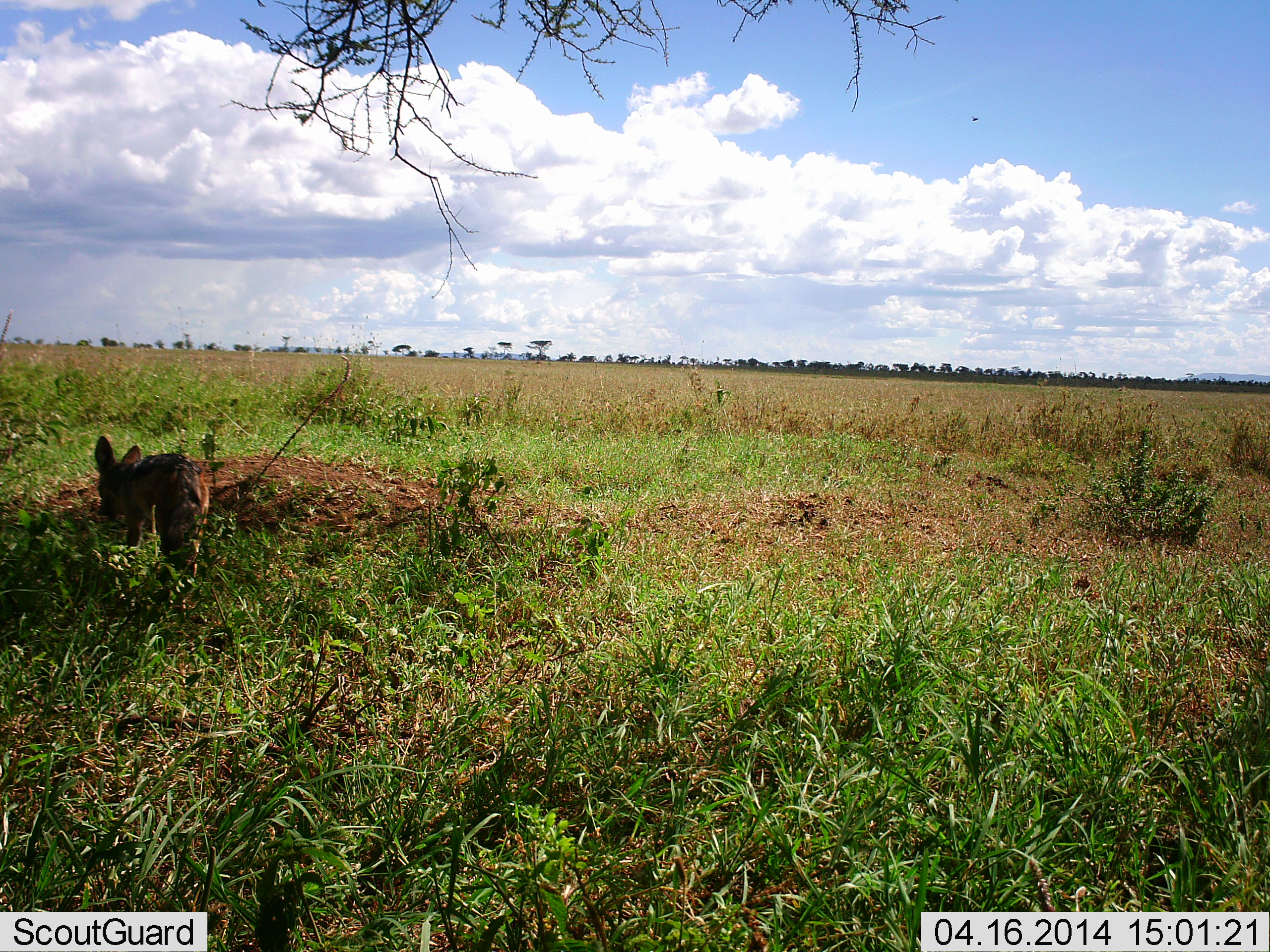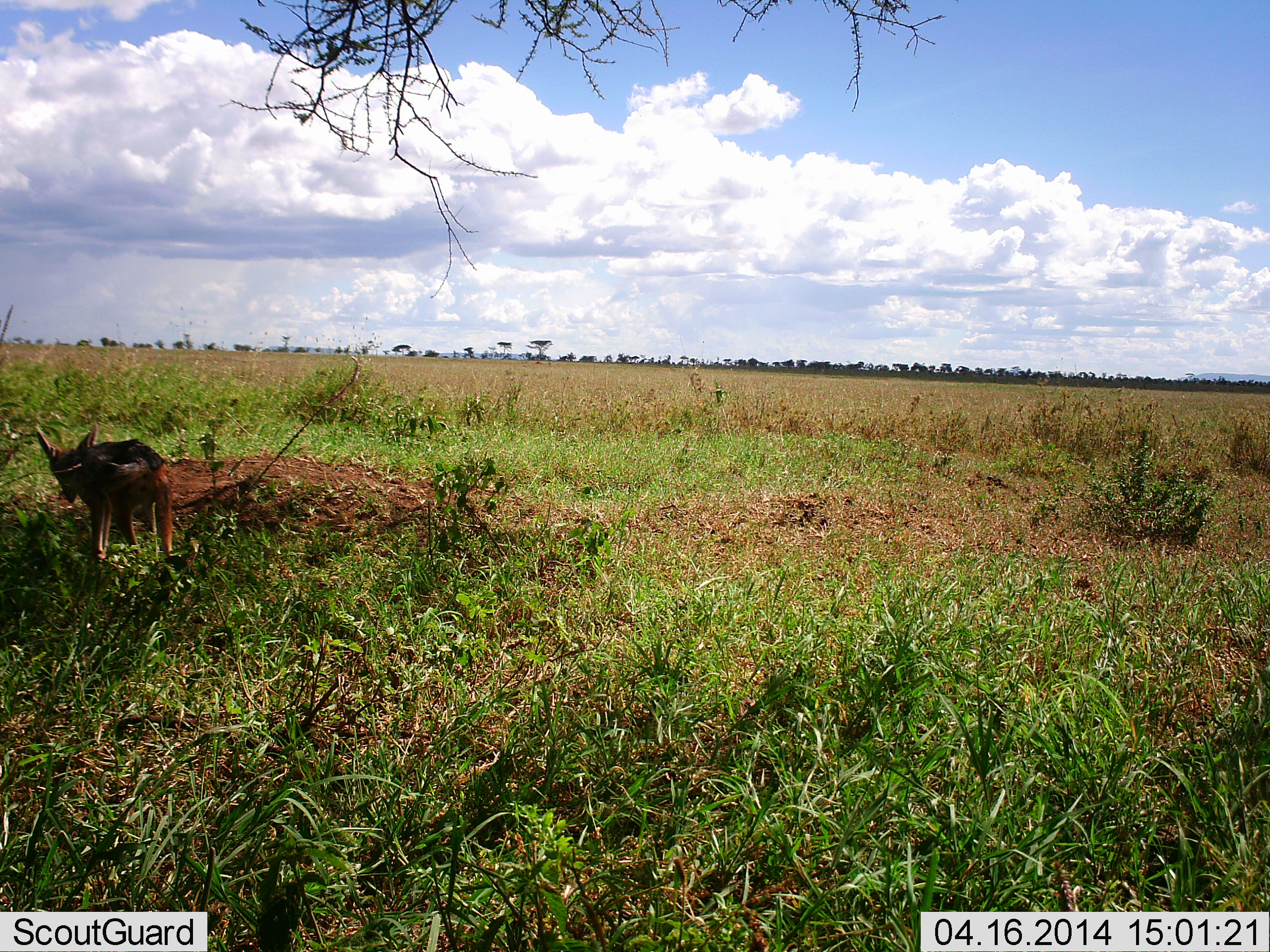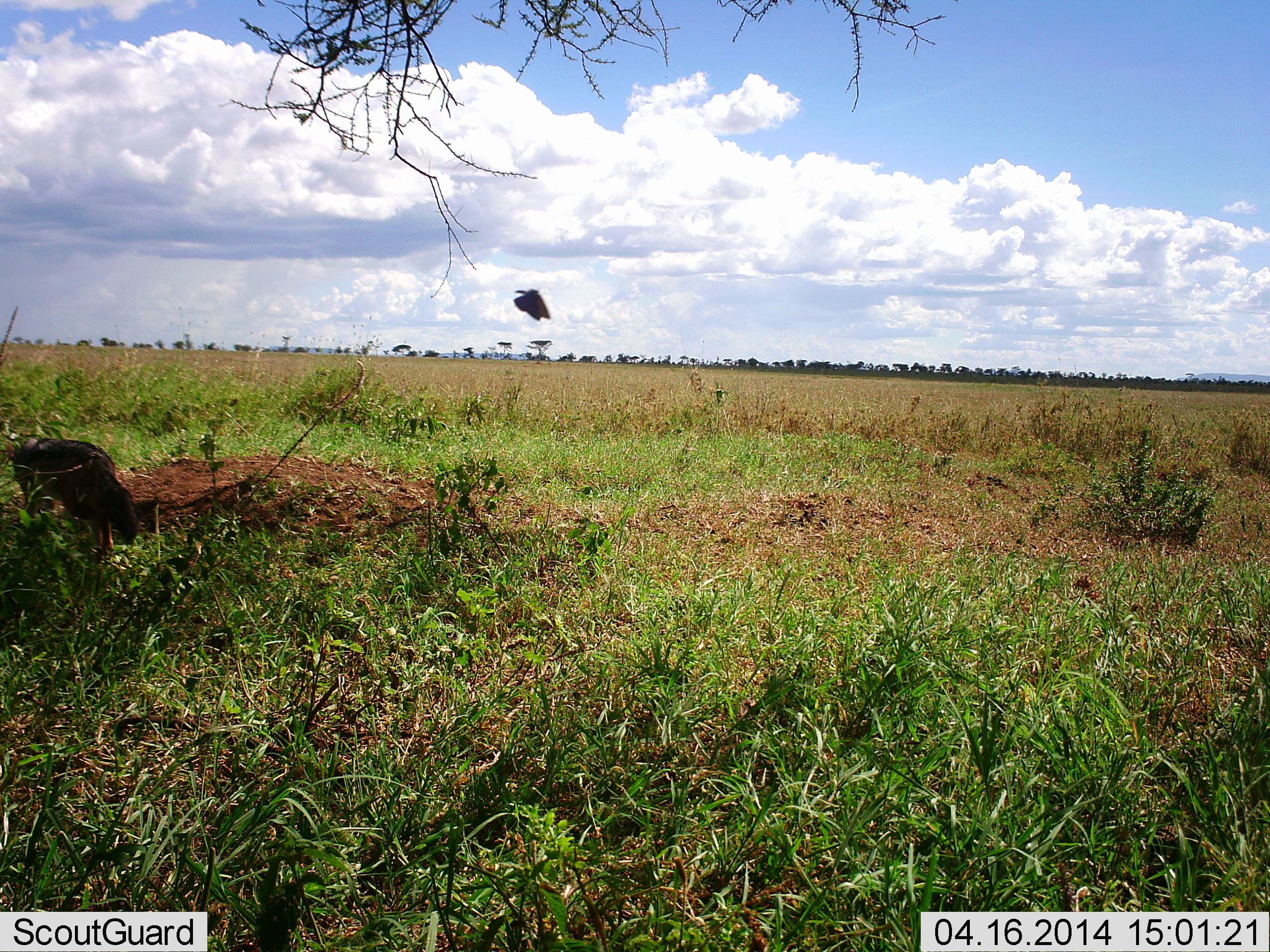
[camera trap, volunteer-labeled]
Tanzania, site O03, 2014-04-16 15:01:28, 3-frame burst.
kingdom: Animalia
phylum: Chordata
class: Mammalia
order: Carnivora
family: Canidae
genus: Lupulella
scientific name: Lupulella mesomelas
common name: black-backed jackal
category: jackal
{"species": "jackal (black-backed jackal) (Lupulella mesomelas)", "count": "1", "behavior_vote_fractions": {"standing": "21%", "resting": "0%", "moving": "93%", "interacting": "0%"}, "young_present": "0%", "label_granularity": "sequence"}